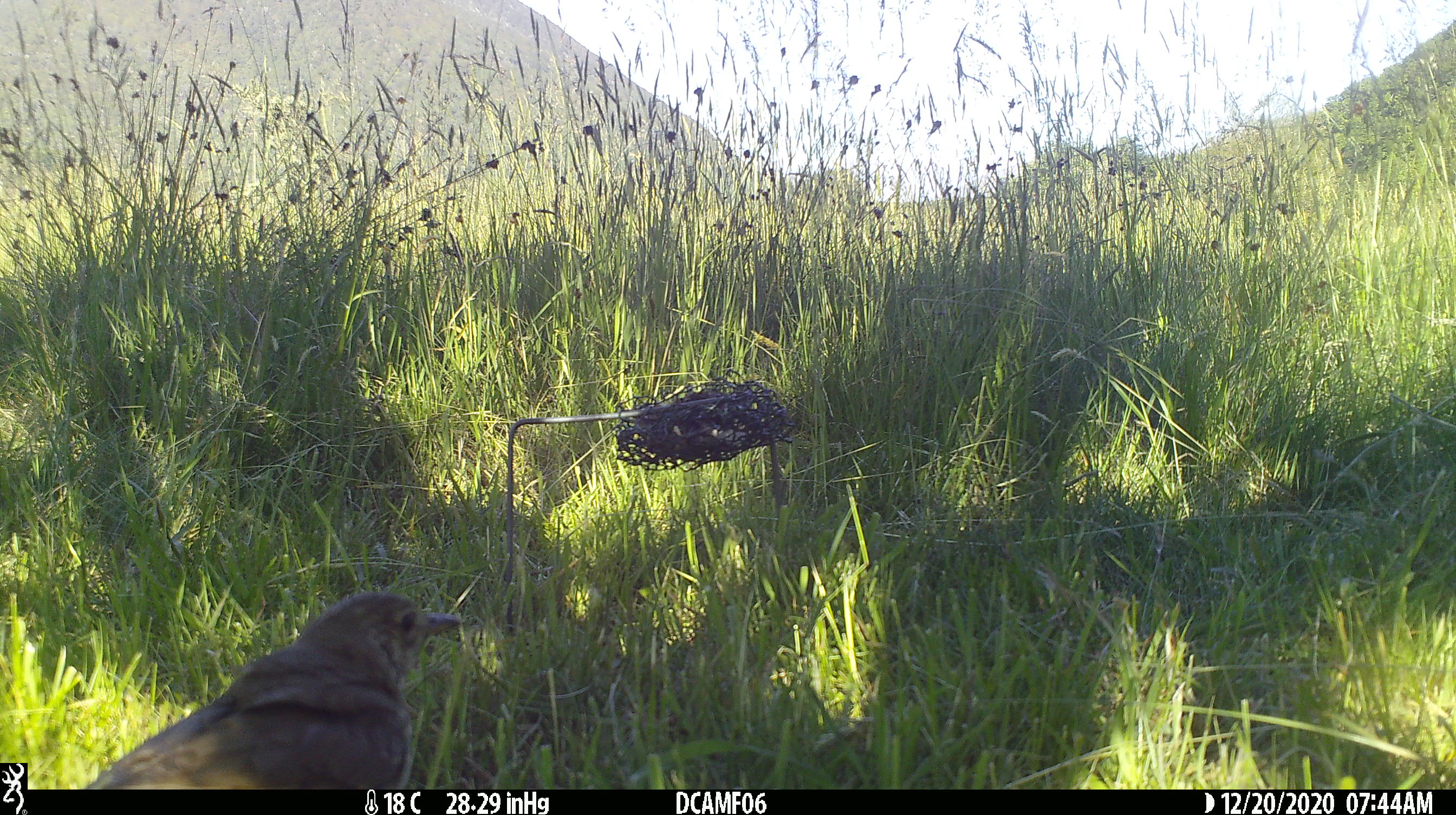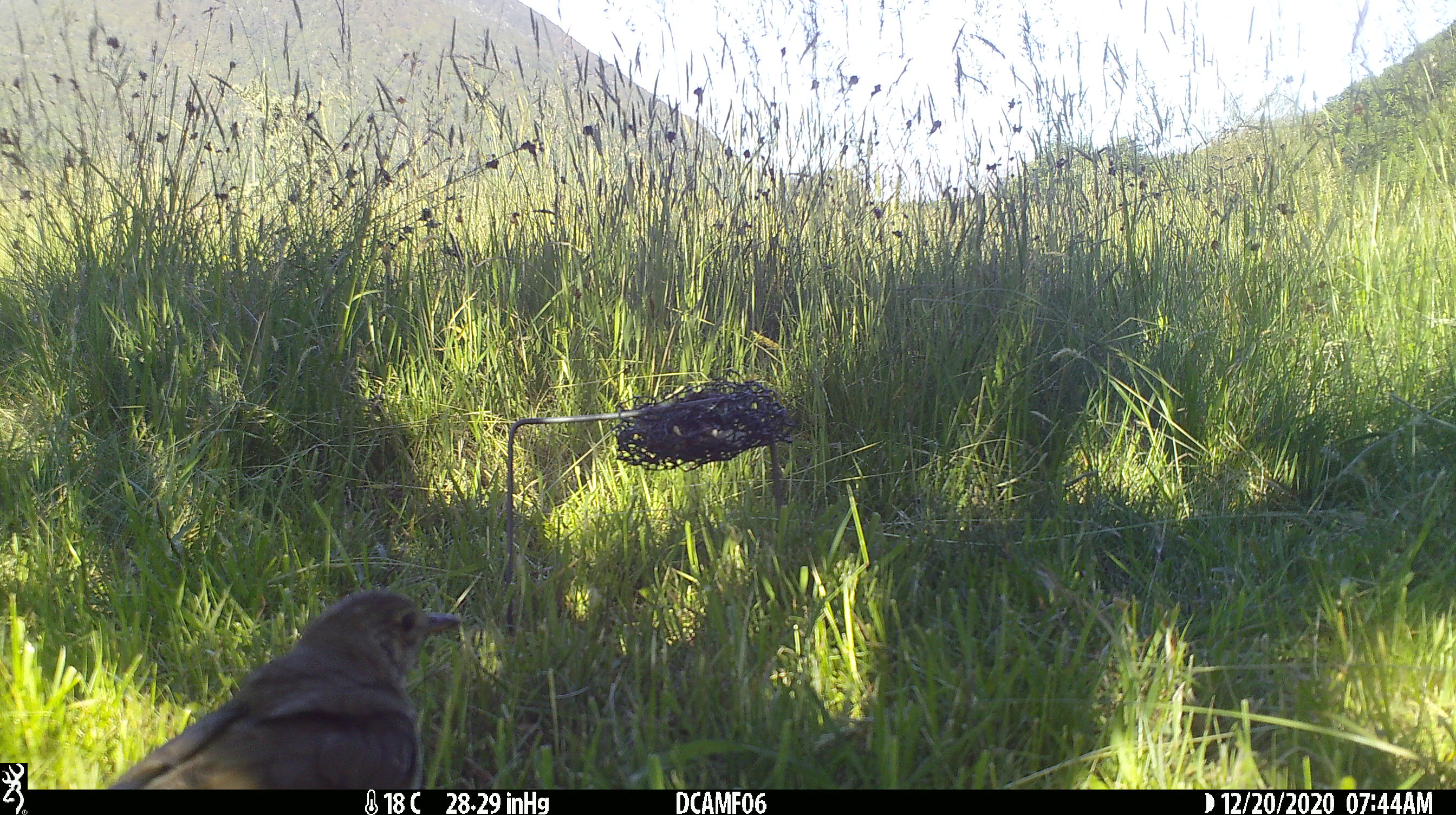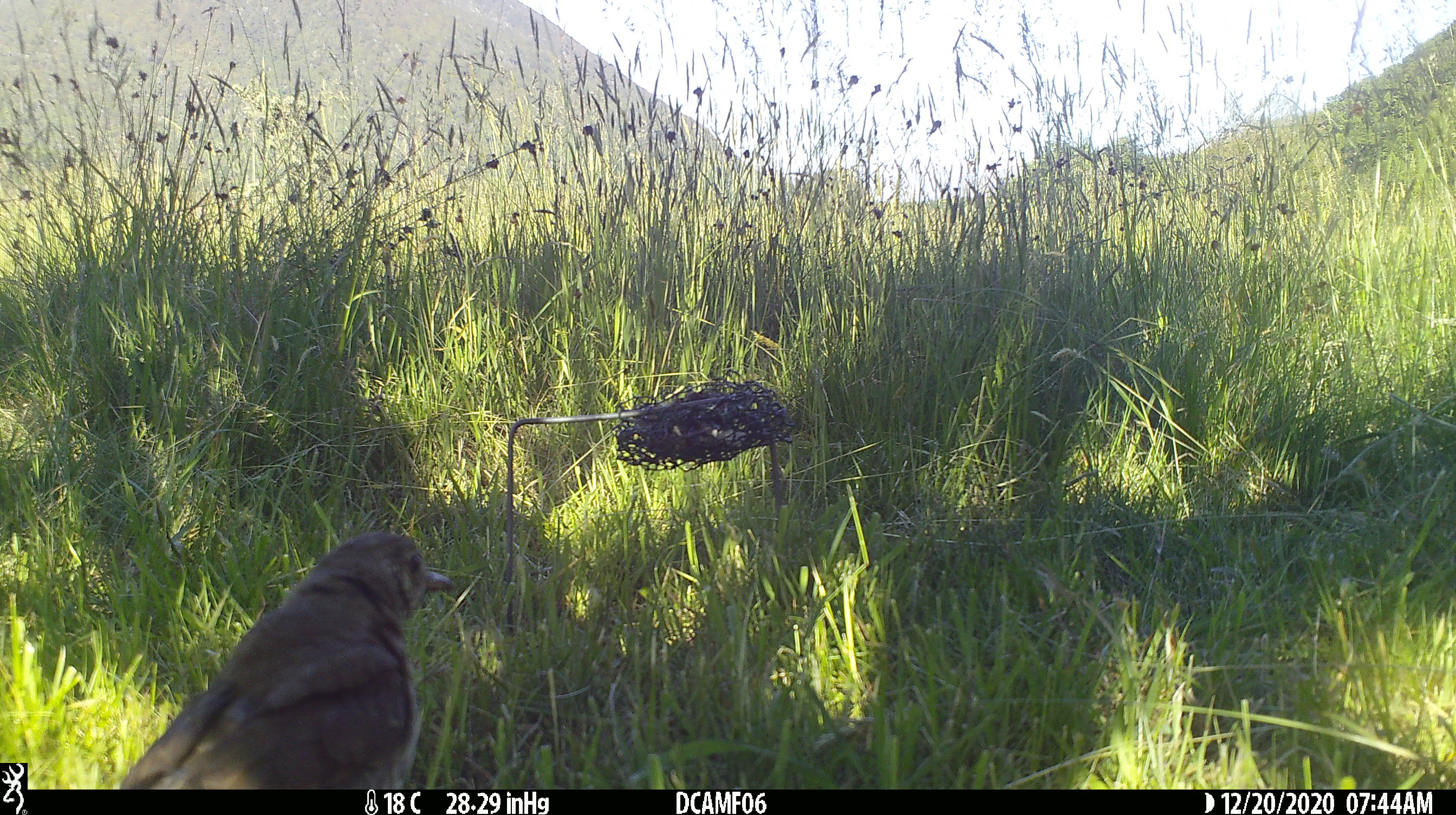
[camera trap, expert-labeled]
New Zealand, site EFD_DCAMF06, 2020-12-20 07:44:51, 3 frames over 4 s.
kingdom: Animalia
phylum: Chordata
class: Aves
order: Passeriformes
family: Turdidae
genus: Turdus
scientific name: Turdus philomelos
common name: song thrush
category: thrush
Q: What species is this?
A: Thrush (song thrush) (Turdus philomelos).